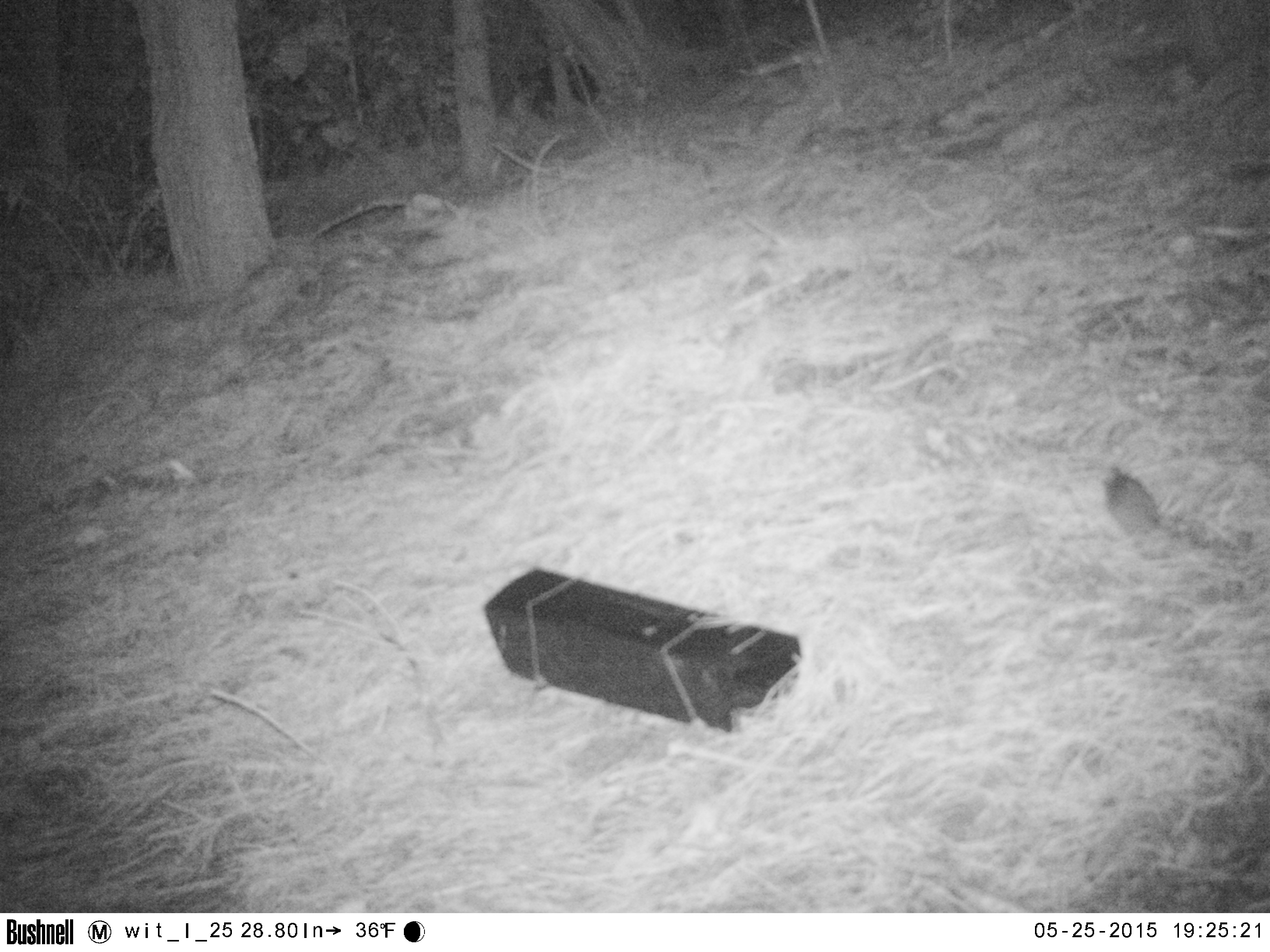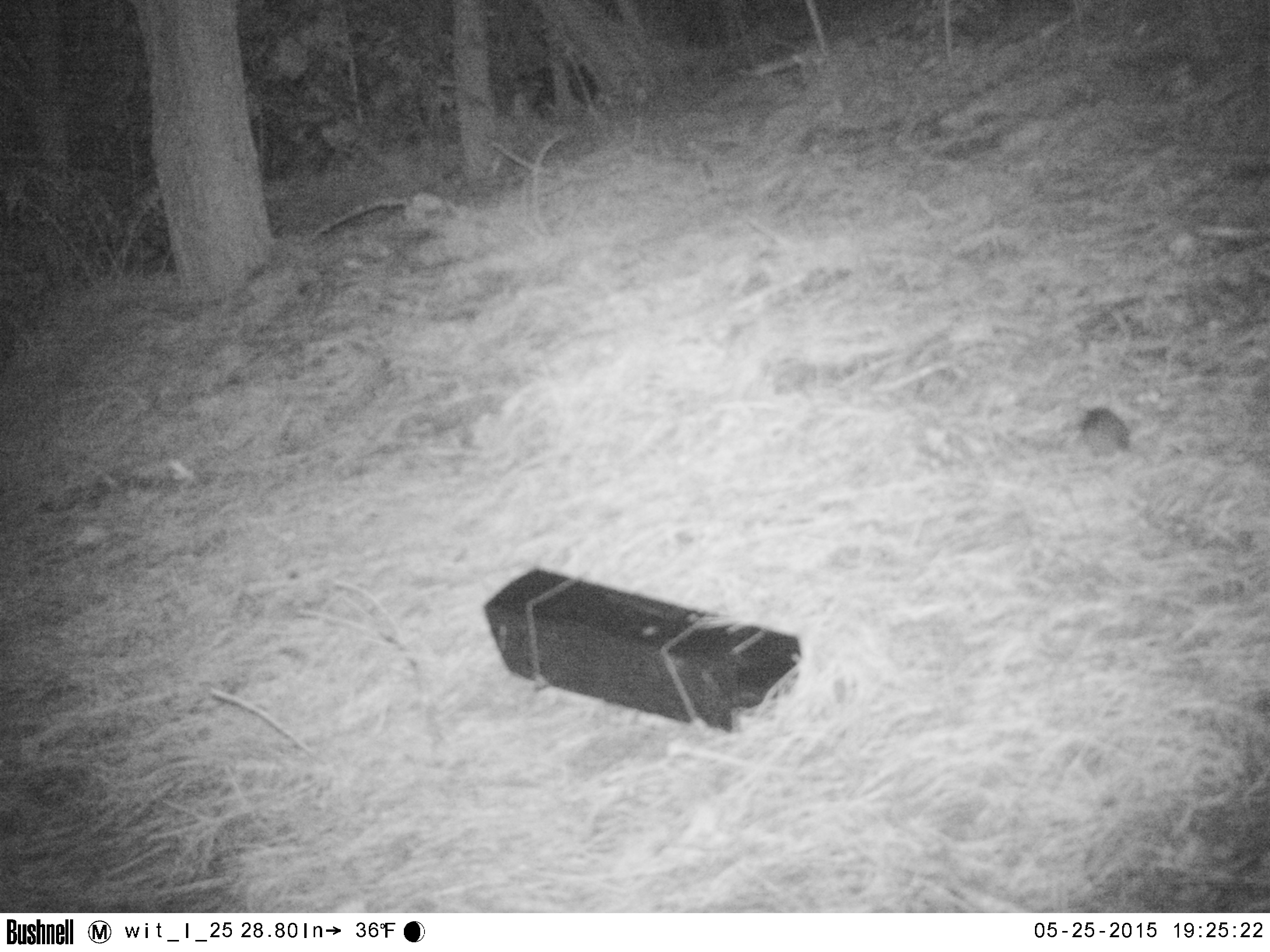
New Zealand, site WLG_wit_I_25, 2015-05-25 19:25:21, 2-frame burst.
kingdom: Animalia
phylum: Chordata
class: Mammalia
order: Rodentia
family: Muridae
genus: Rattus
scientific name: Rattus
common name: rat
Rat (Rattus).